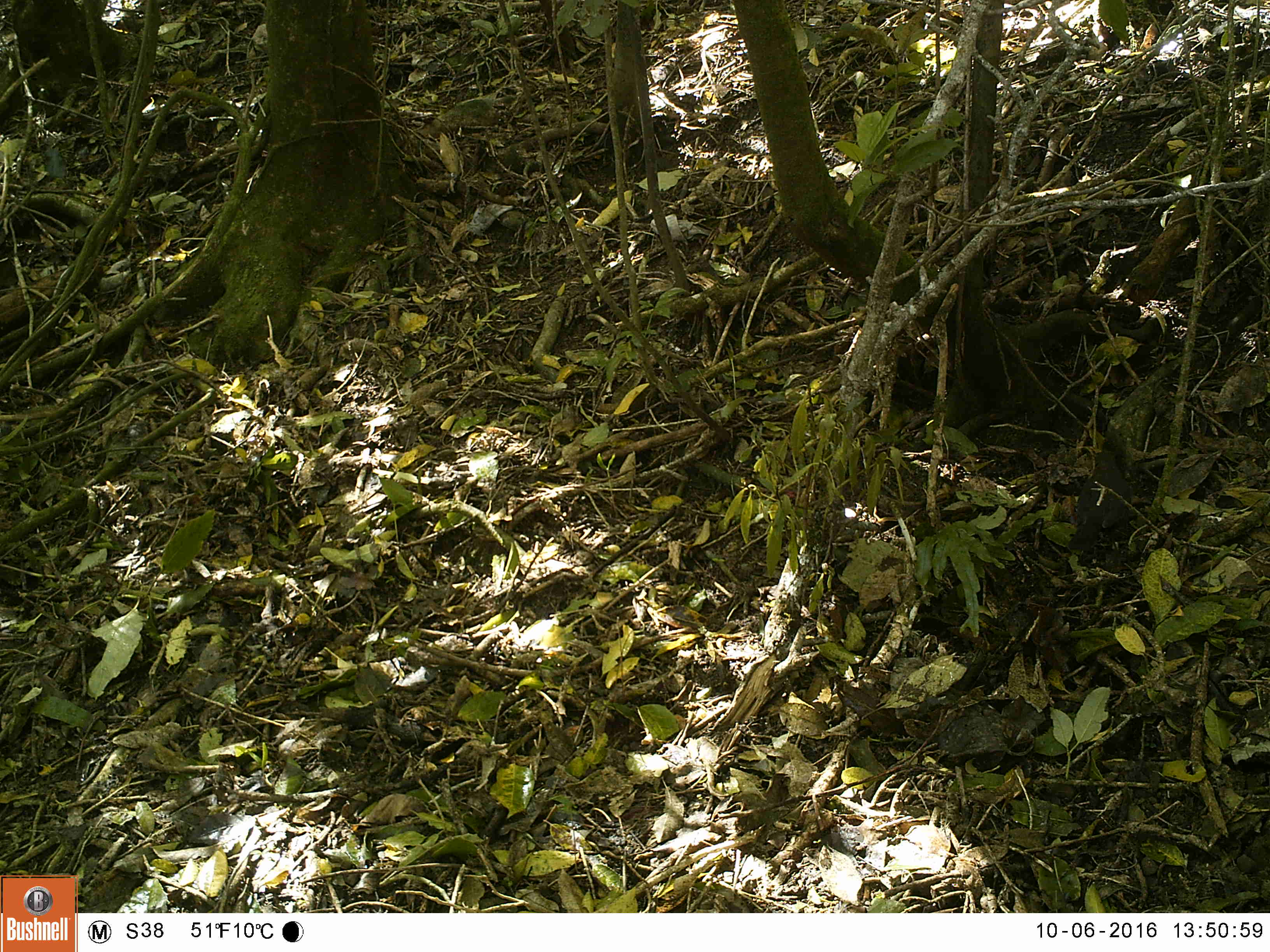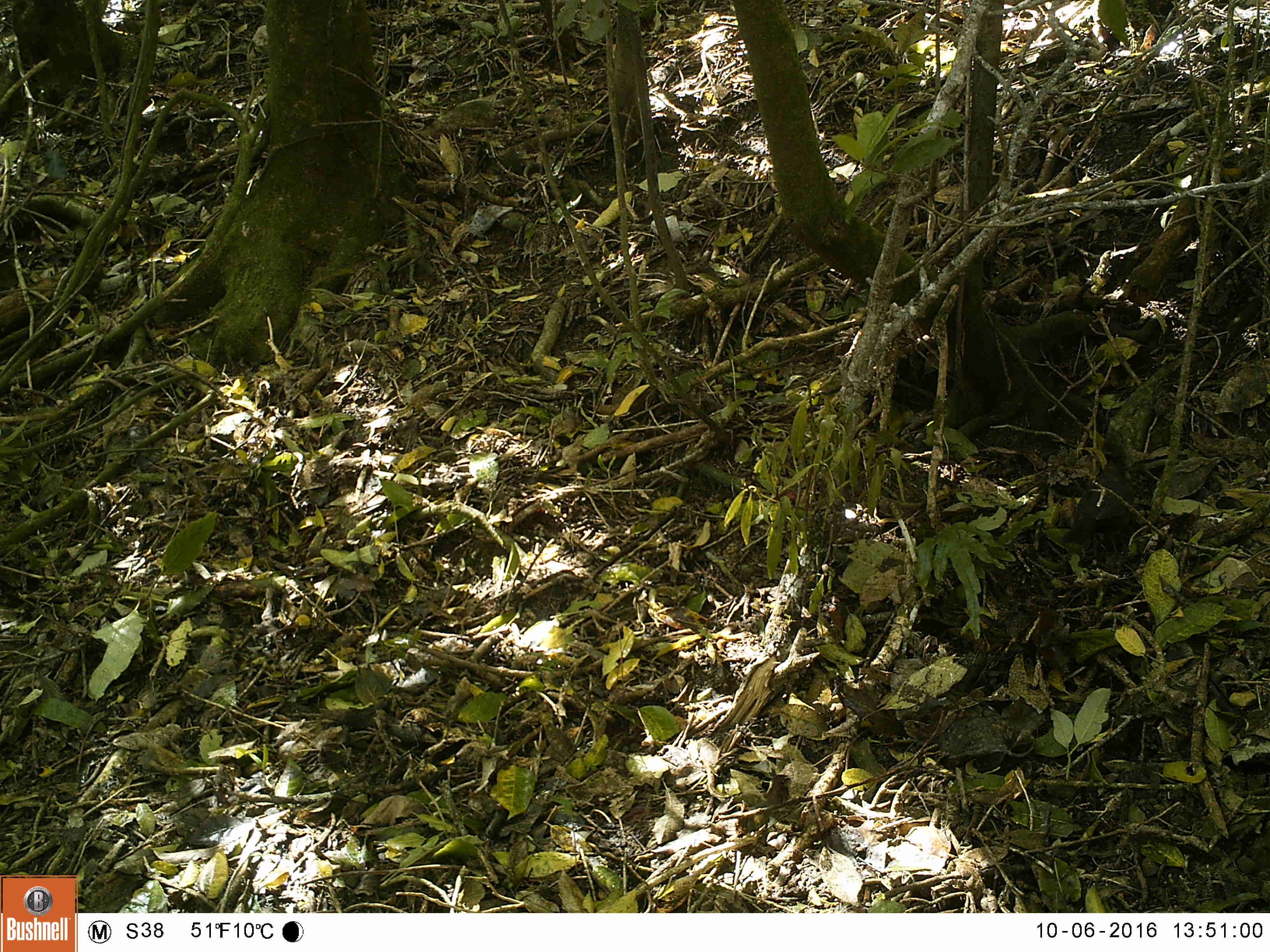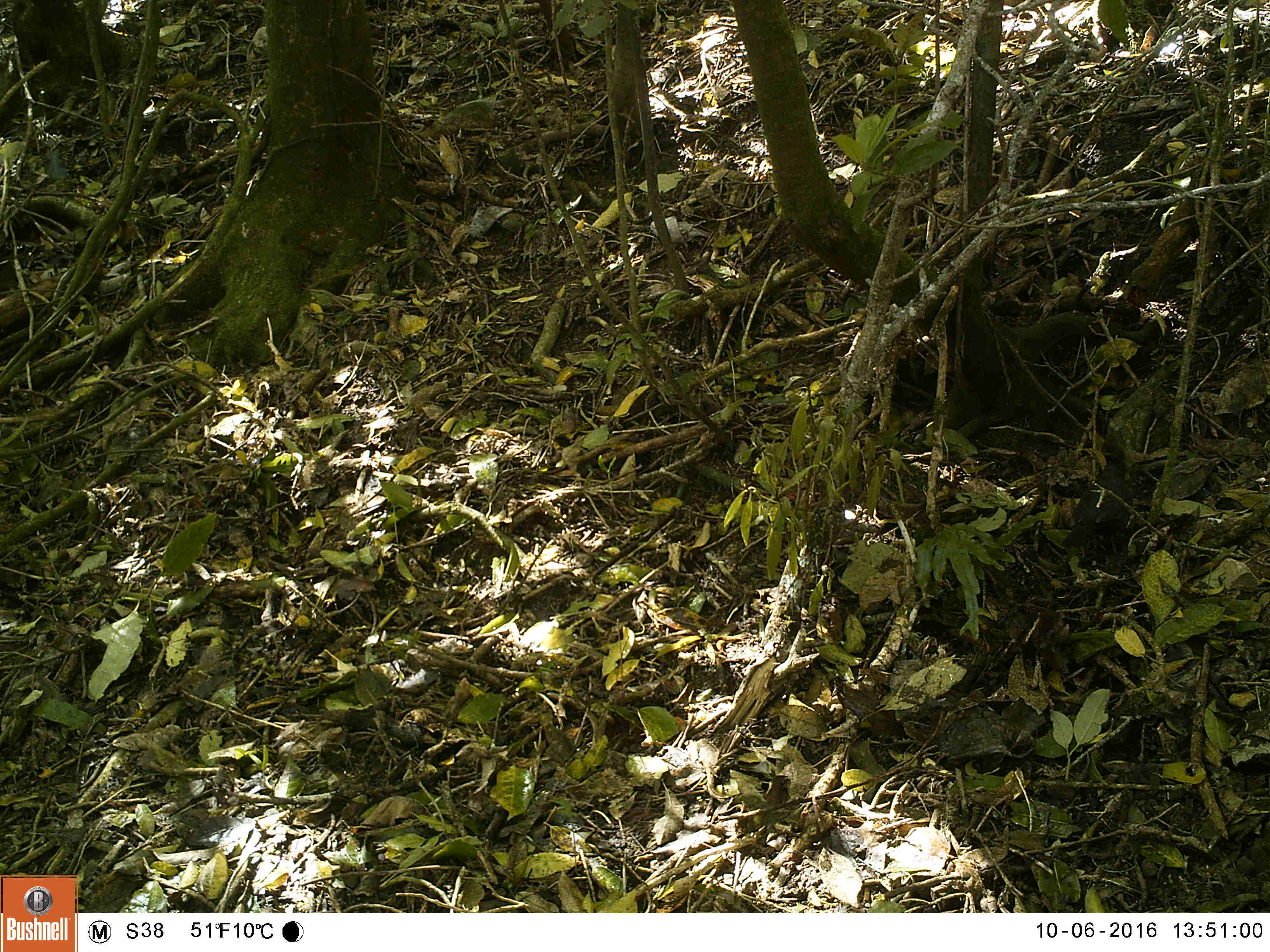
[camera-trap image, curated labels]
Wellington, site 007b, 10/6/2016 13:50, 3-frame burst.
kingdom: Animalia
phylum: Chordata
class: Aves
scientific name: Aves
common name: bird